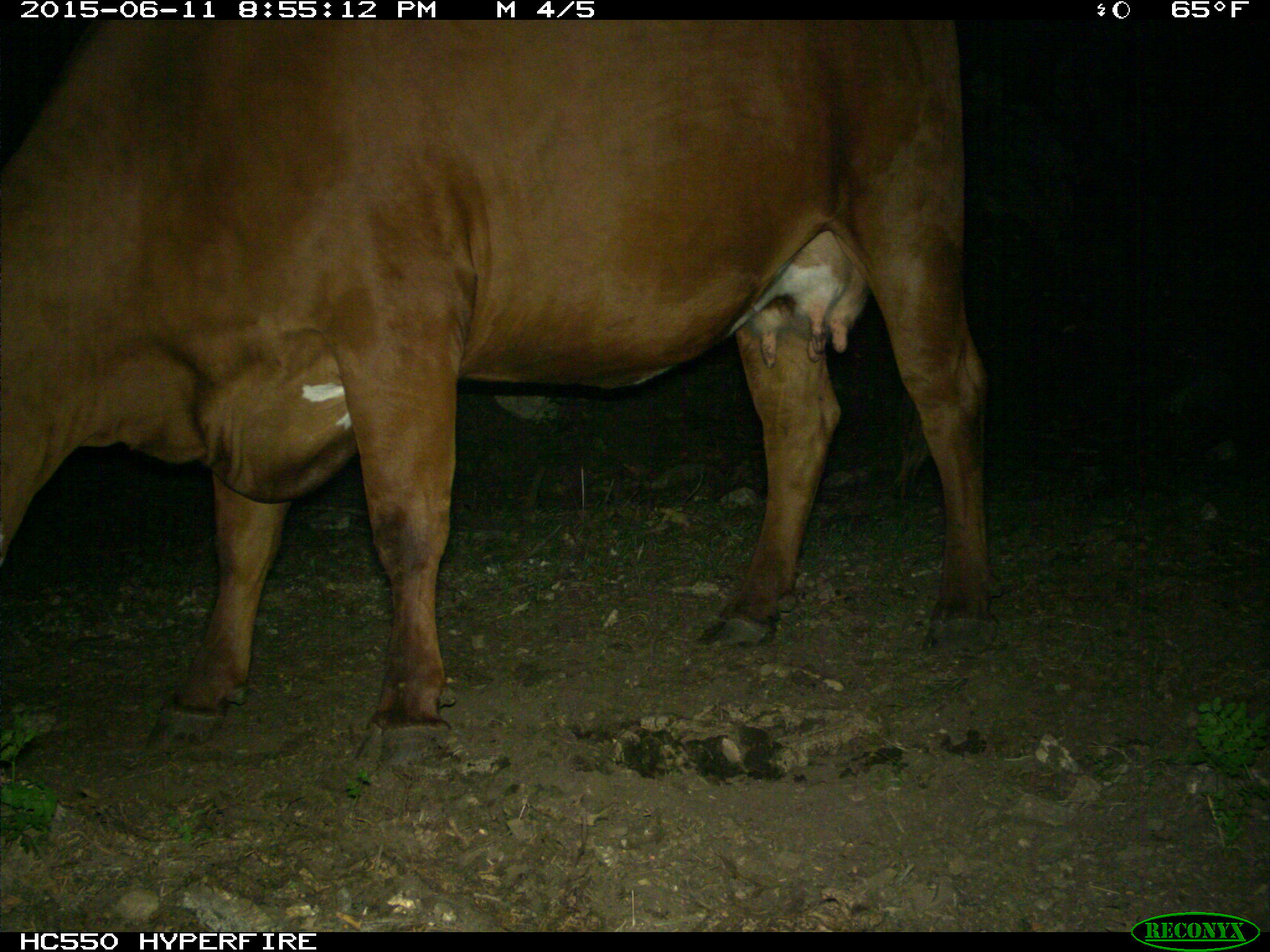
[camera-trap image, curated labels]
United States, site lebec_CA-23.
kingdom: Animalia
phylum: Chordata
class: Mammalia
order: Artiodactyla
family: Bovidae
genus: Bos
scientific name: Bos taurus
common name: domestic cow